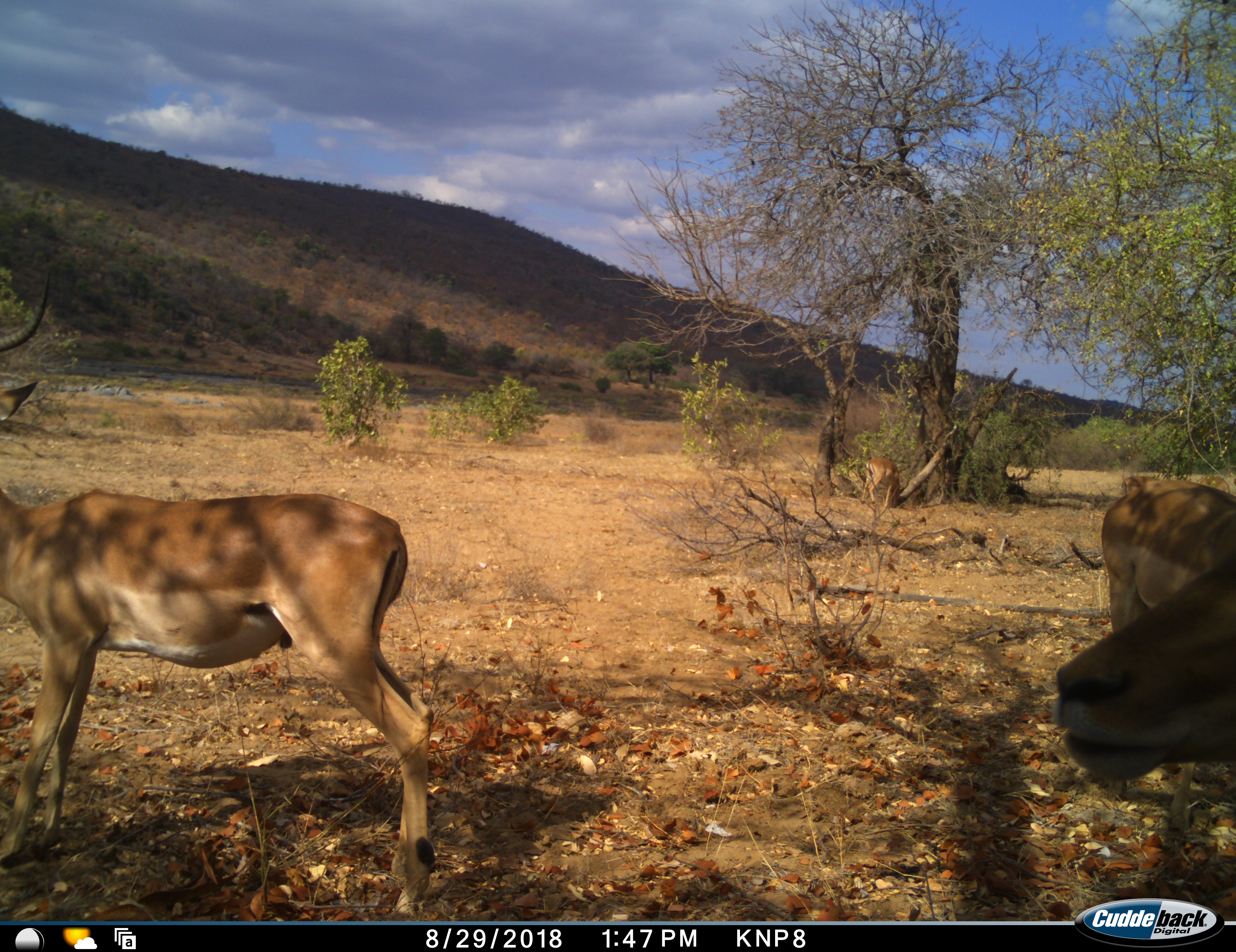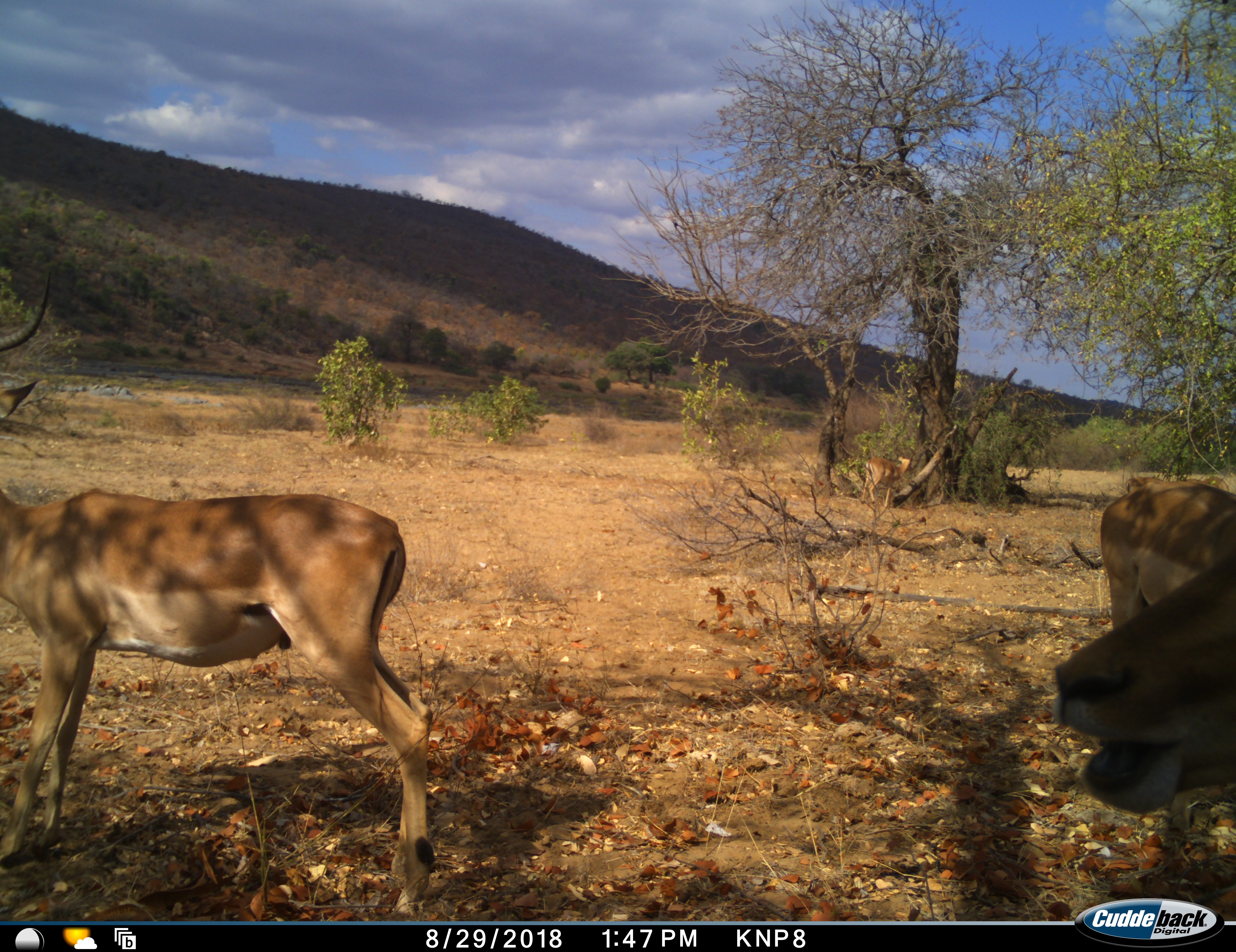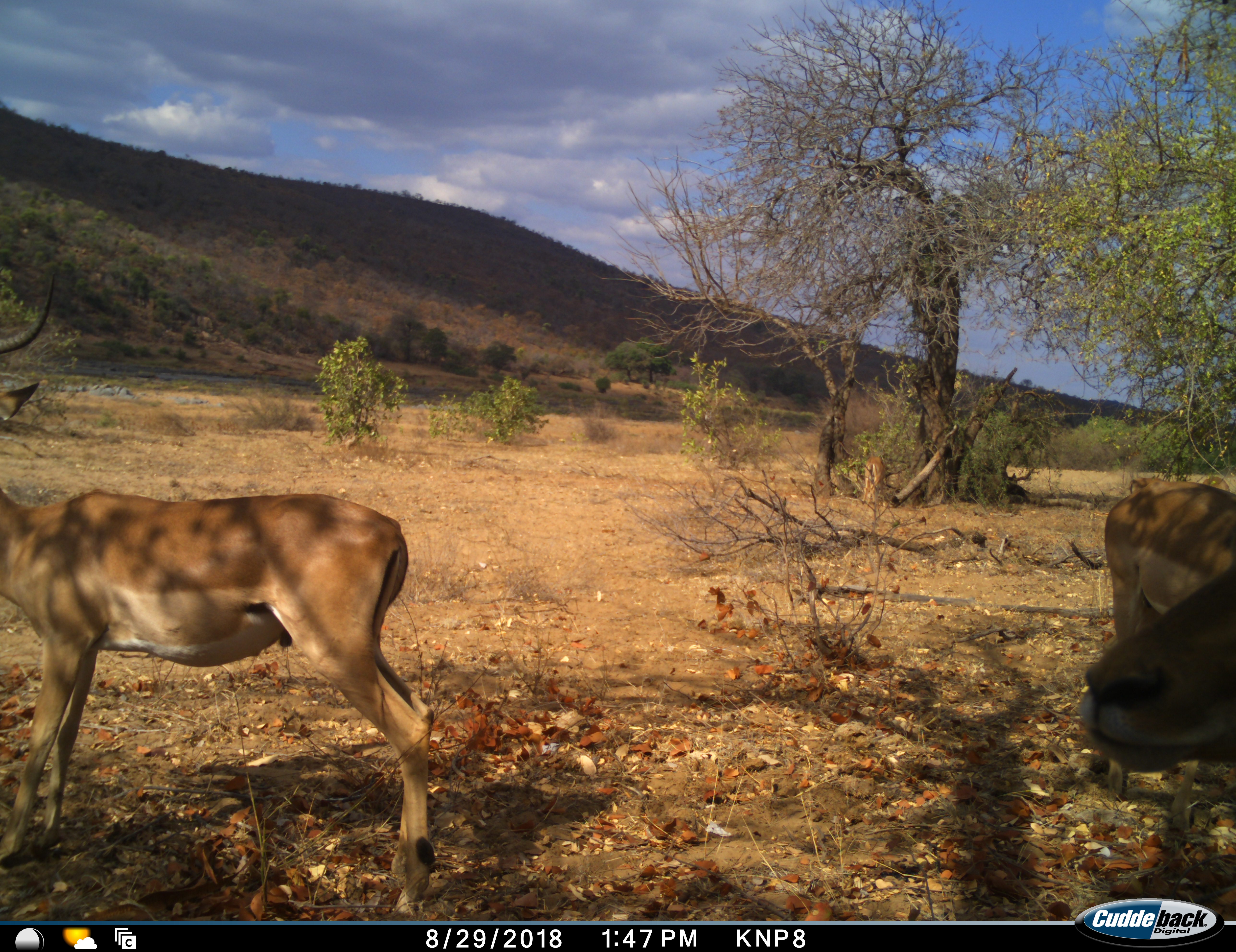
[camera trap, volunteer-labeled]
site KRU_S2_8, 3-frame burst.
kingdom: Animalia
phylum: Chordata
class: Mammalia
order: Artiodactyla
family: Bovidae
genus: Aepyceros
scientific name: Aepyceros melampus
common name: impala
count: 3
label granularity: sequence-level